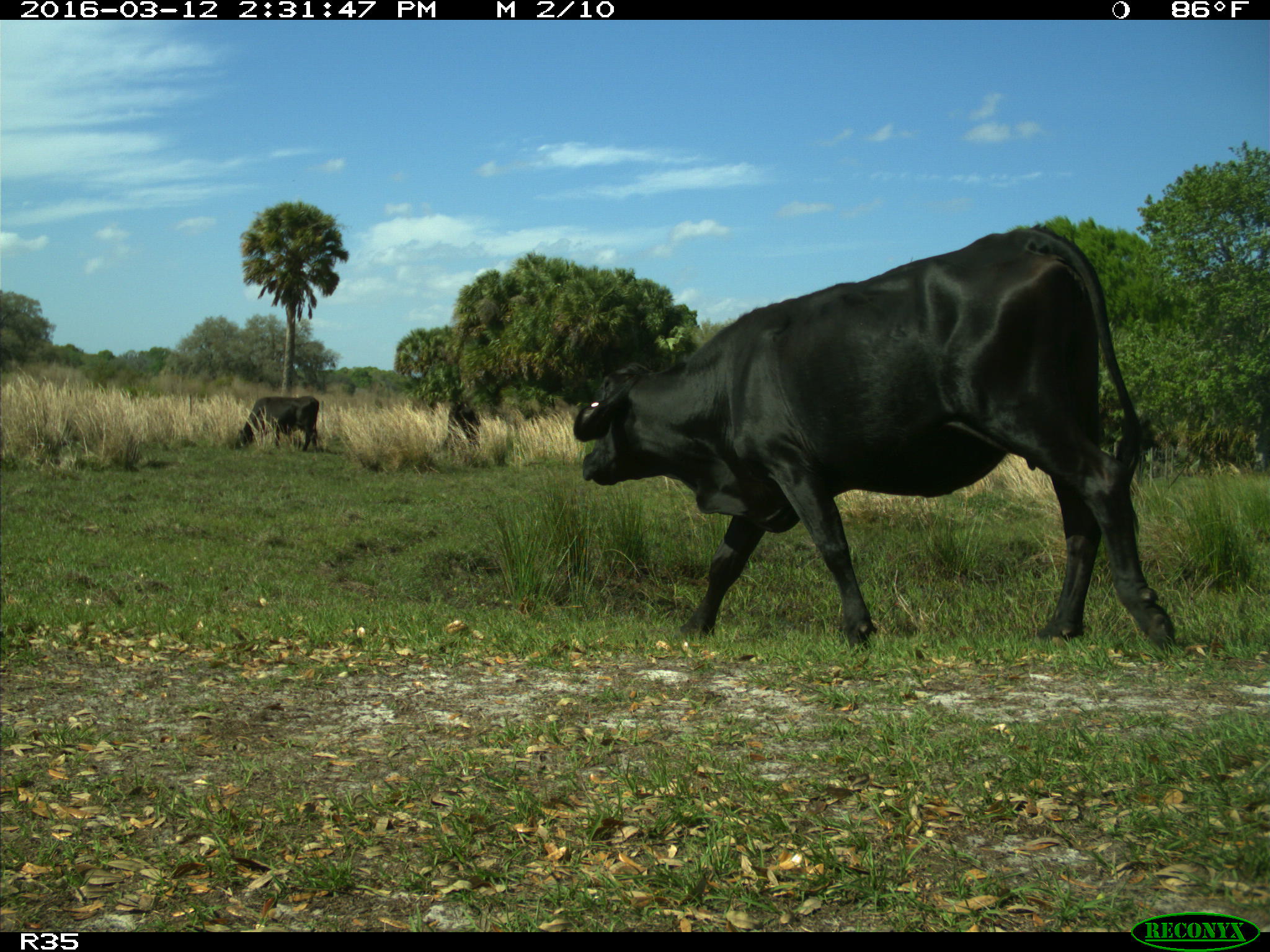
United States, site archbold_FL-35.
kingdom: Animalia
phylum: Chordata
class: Mammalia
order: Artiodactyla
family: Bovidae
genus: Bos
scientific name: Bos taurus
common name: domestic cow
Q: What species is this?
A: Bos taurus (domestic cow).